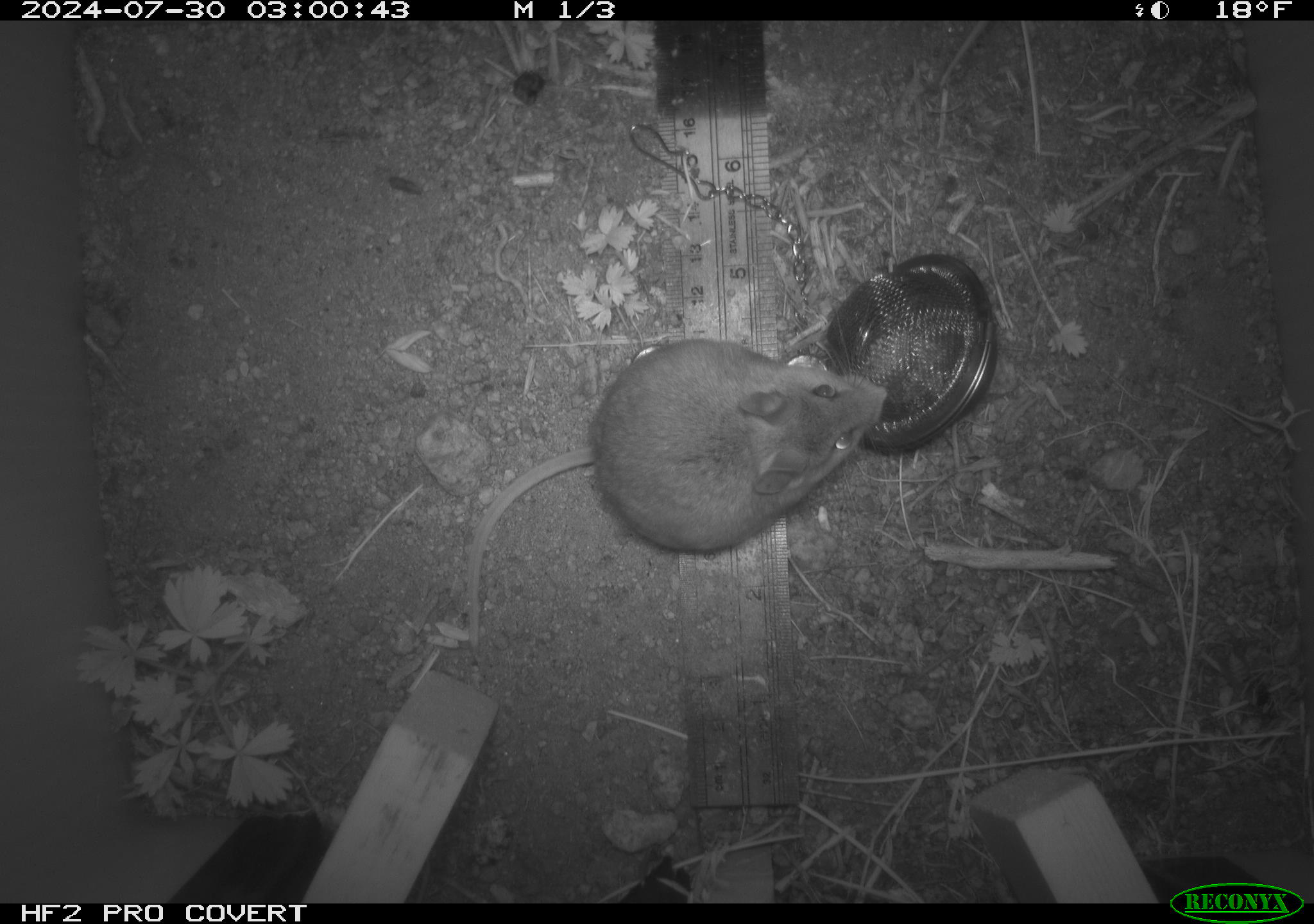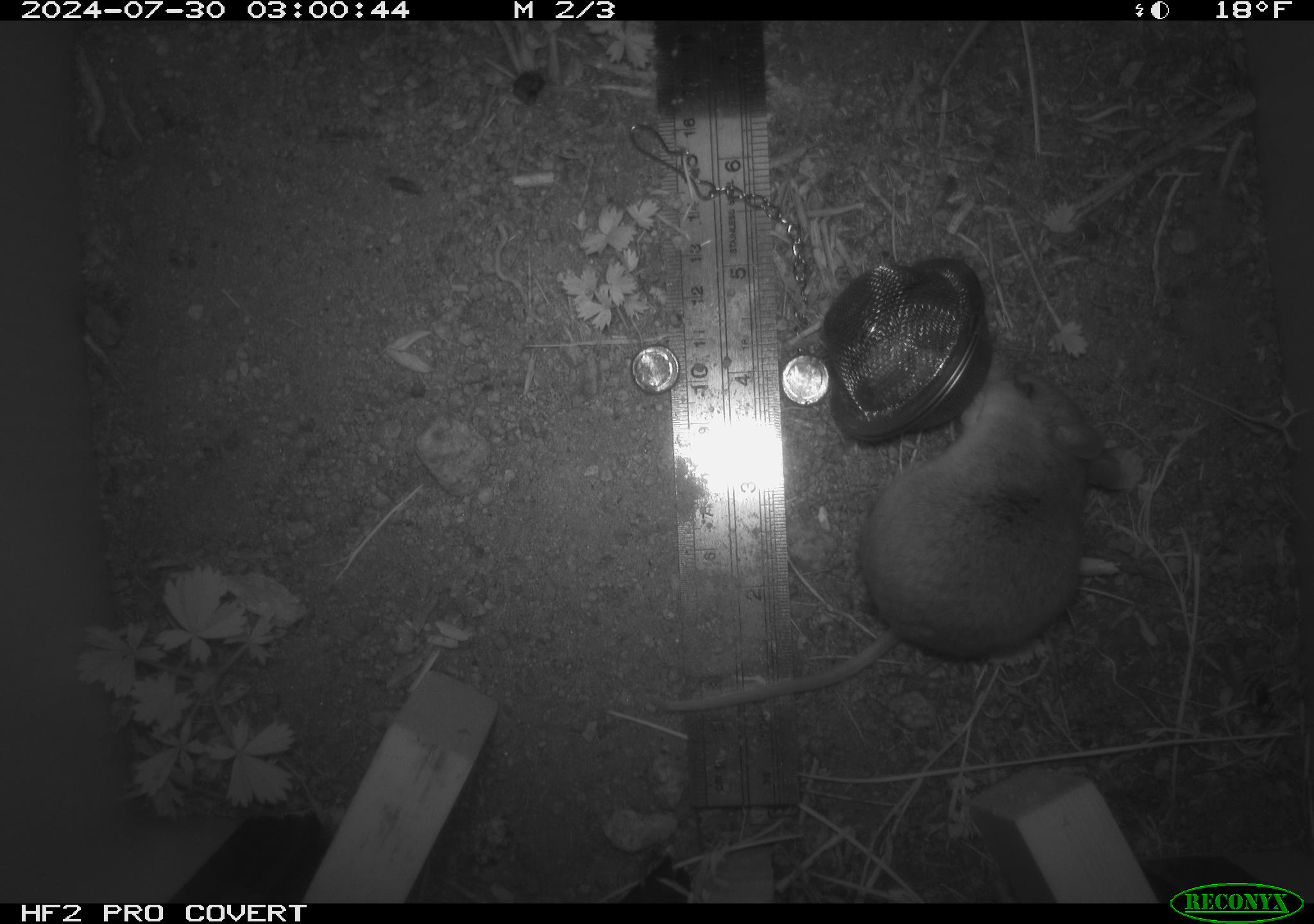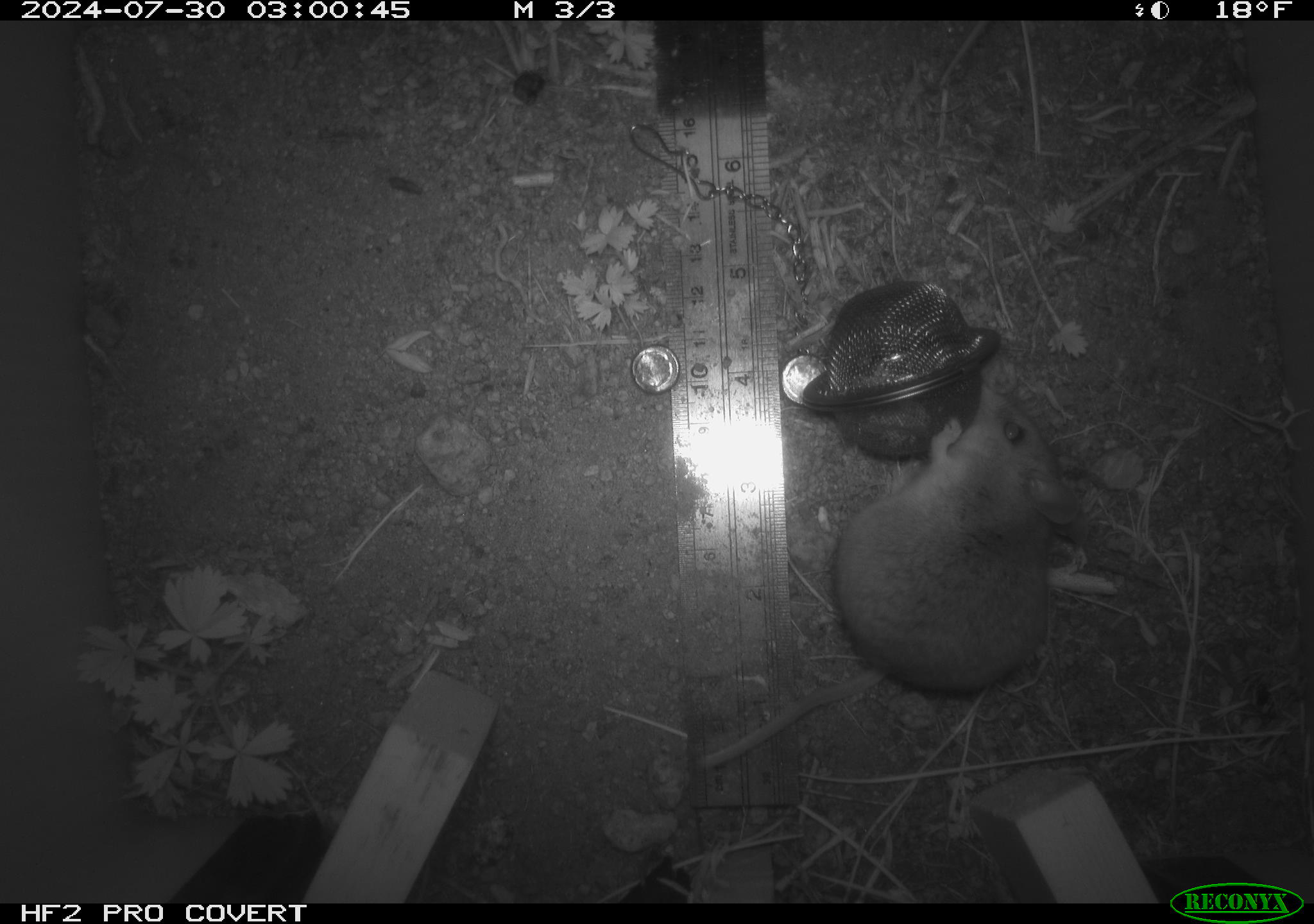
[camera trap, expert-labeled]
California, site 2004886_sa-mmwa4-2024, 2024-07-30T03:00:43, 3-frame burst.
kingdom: Animalia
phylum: Chordata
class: Mammalia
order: Rodentia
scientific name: Rodentia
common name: mouse species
Mouse species (Rodentia).